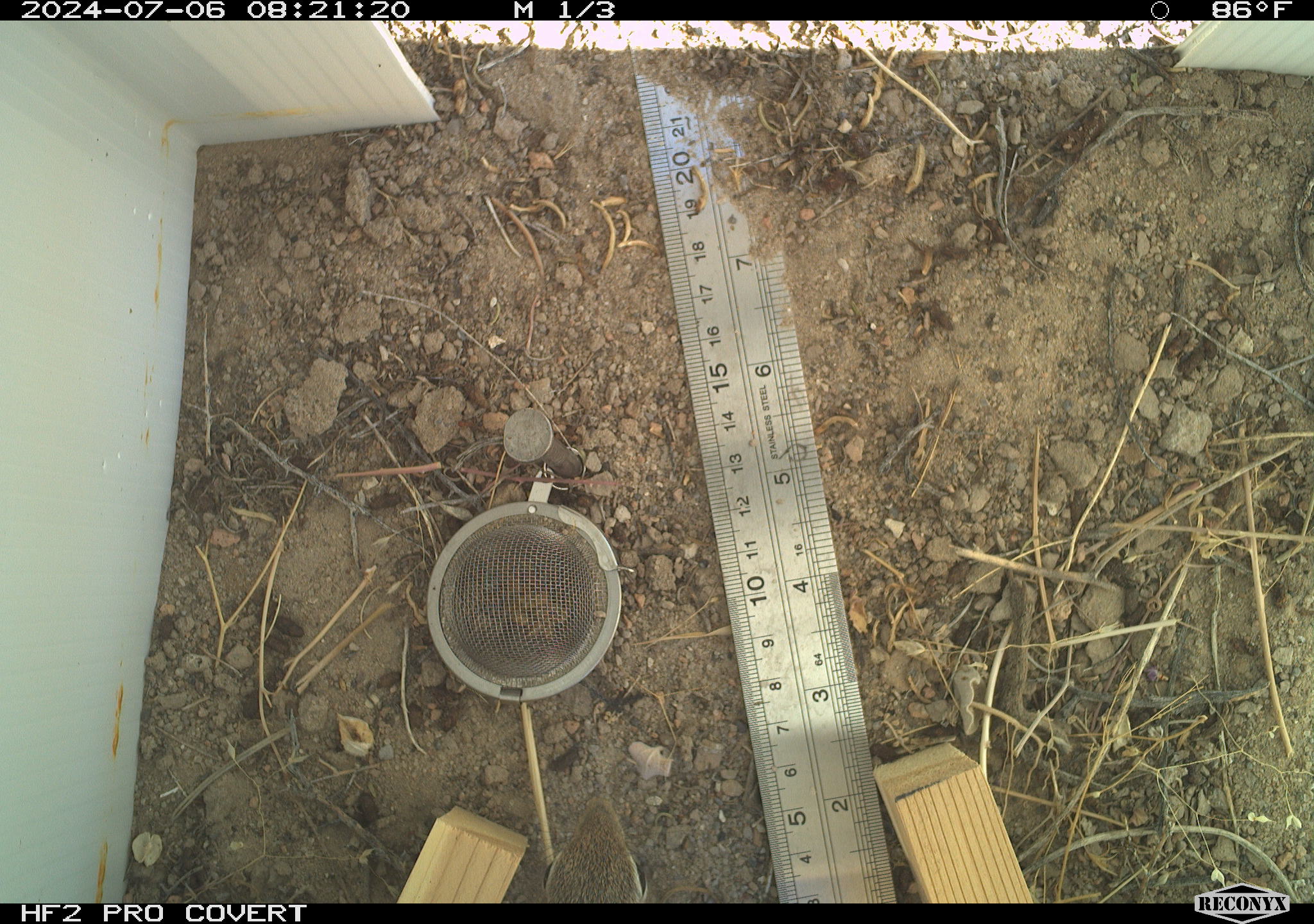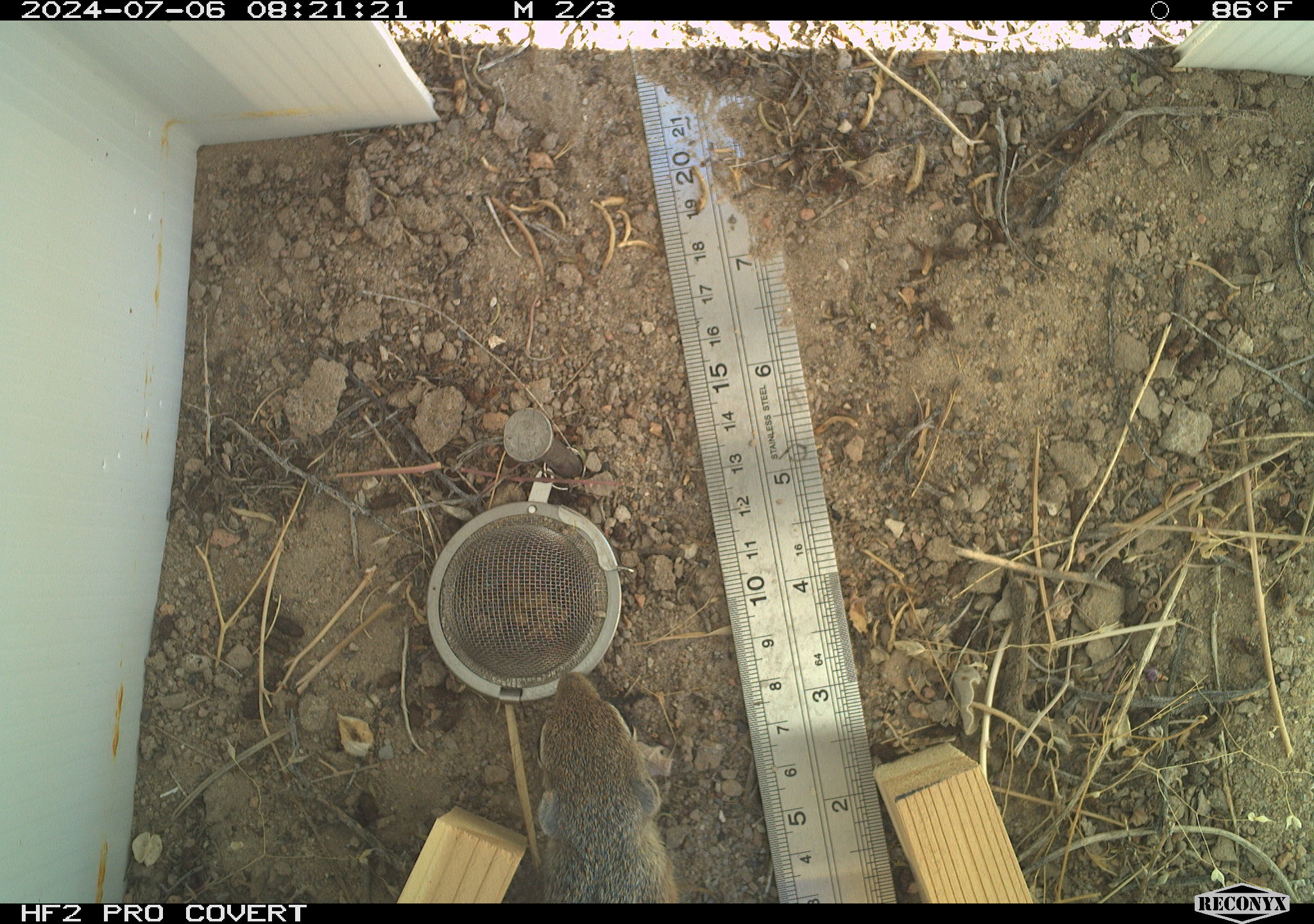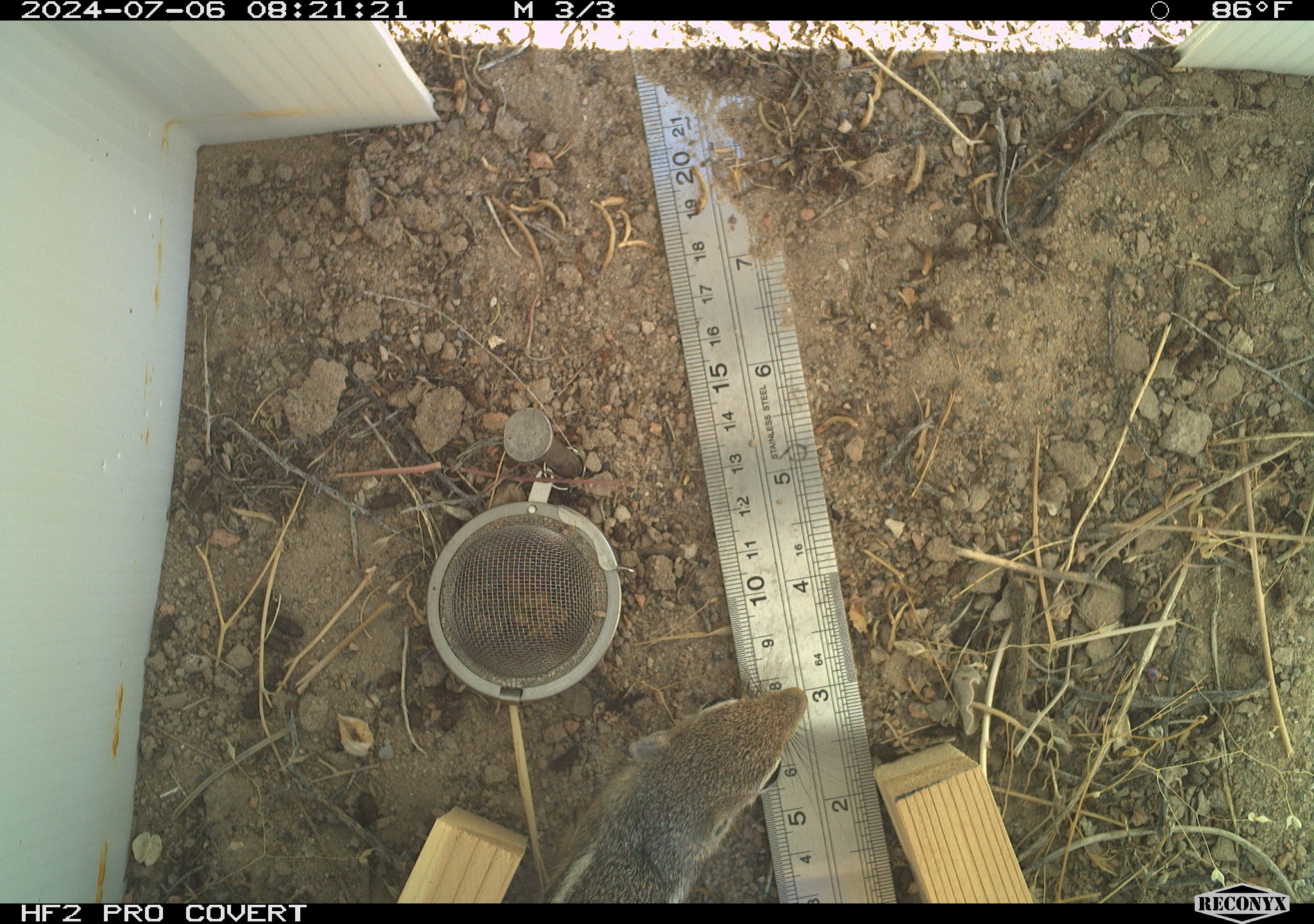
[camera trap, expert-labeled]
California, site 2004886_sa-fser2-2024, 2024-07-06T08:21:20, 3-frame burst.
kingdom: Animalia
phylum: Chordata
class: Mammalia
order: Rodentia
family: Sciuridae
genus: Ammospermophilus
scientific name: Ammospermophilus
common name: antelope ground squirrels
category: ammospermophilus species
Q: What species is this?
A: Ammospermophilus species (antelope ground squirrels) (Ammospermophilus).